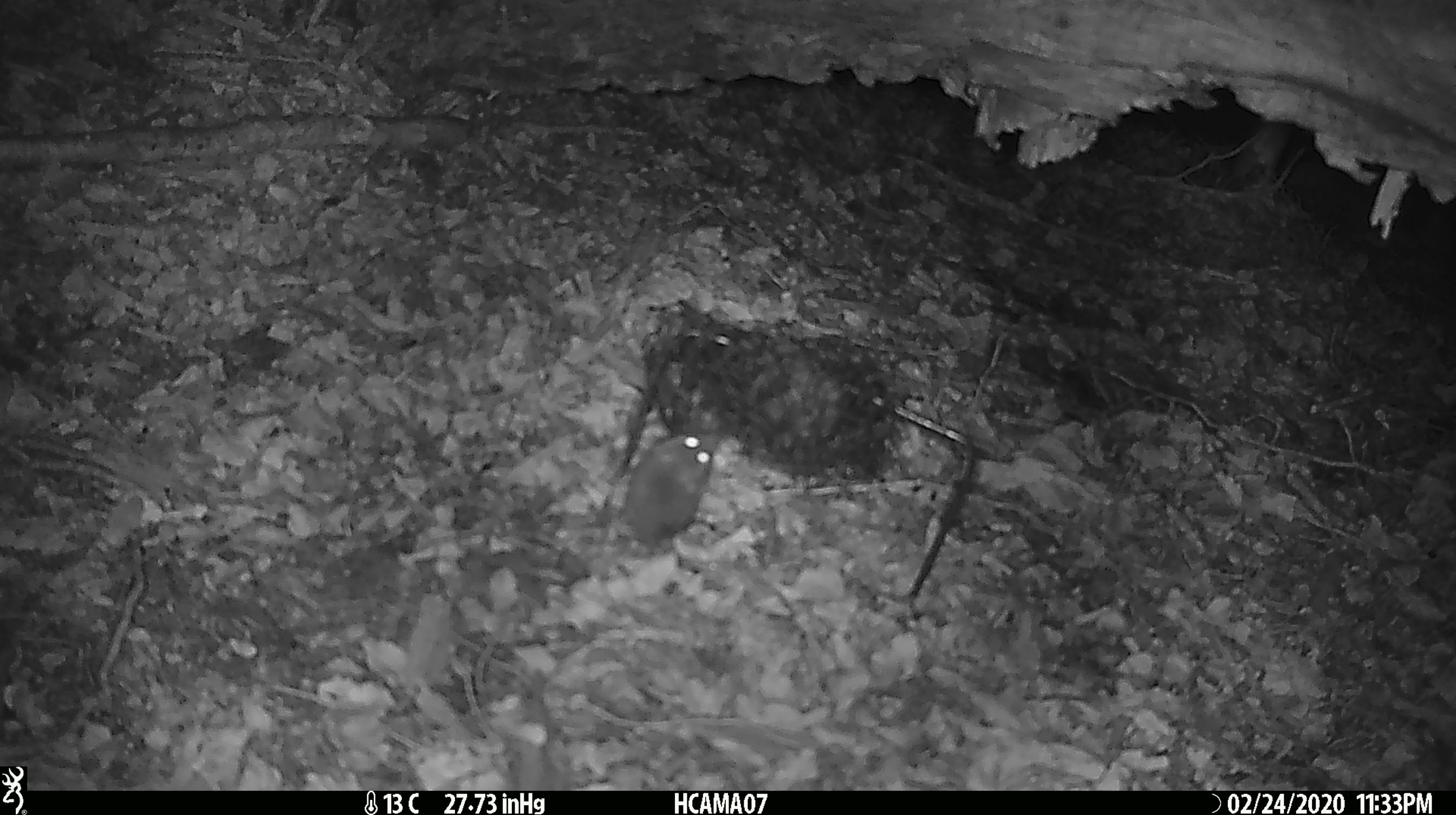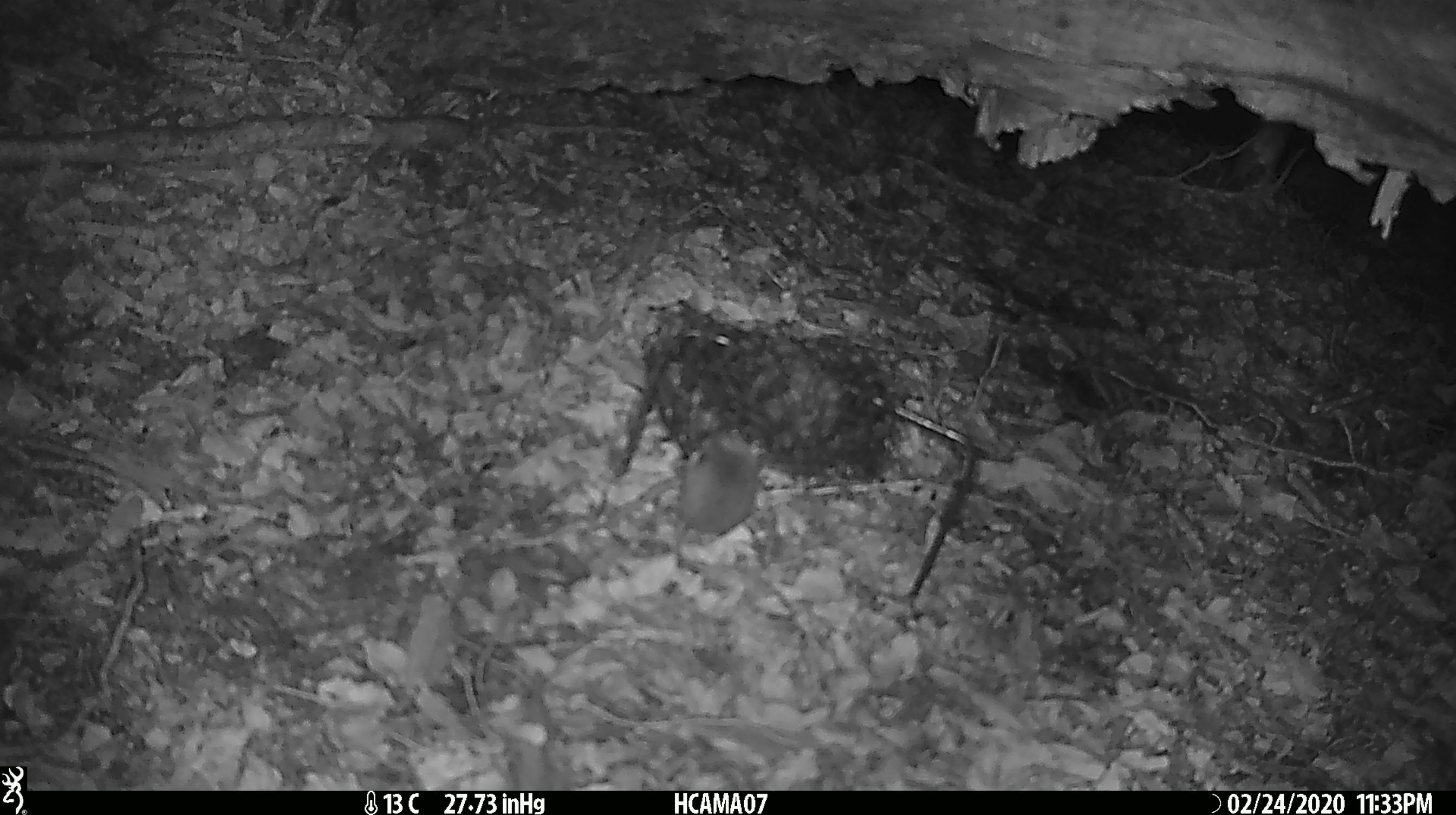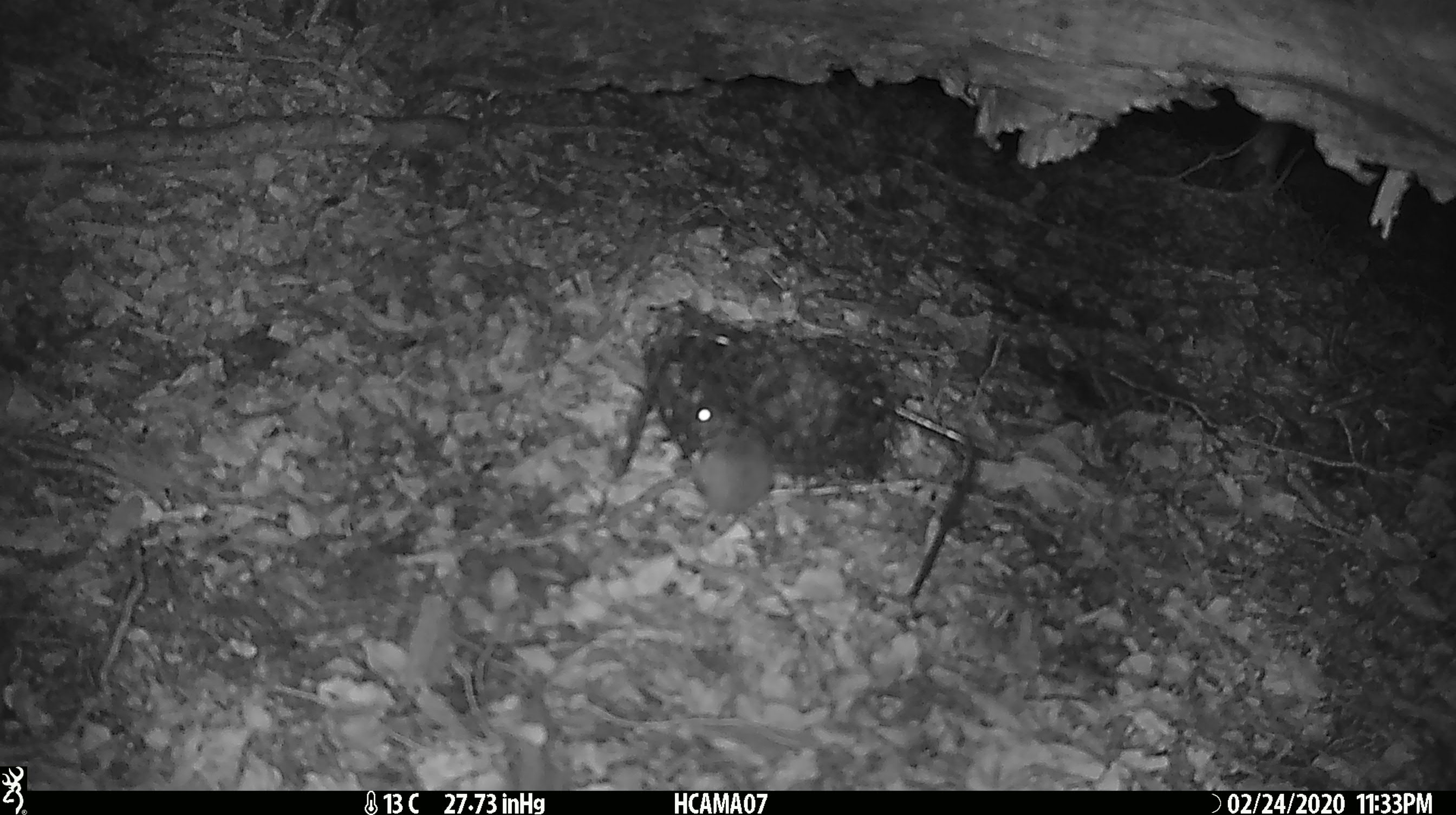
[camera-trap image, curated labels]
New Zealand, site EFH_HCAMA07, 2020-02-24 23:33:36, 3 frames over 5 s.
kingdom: Animalia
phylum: Chordata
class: Mammalia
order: Rodentia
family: Muridae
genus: Mus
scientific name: Mus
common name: mouse